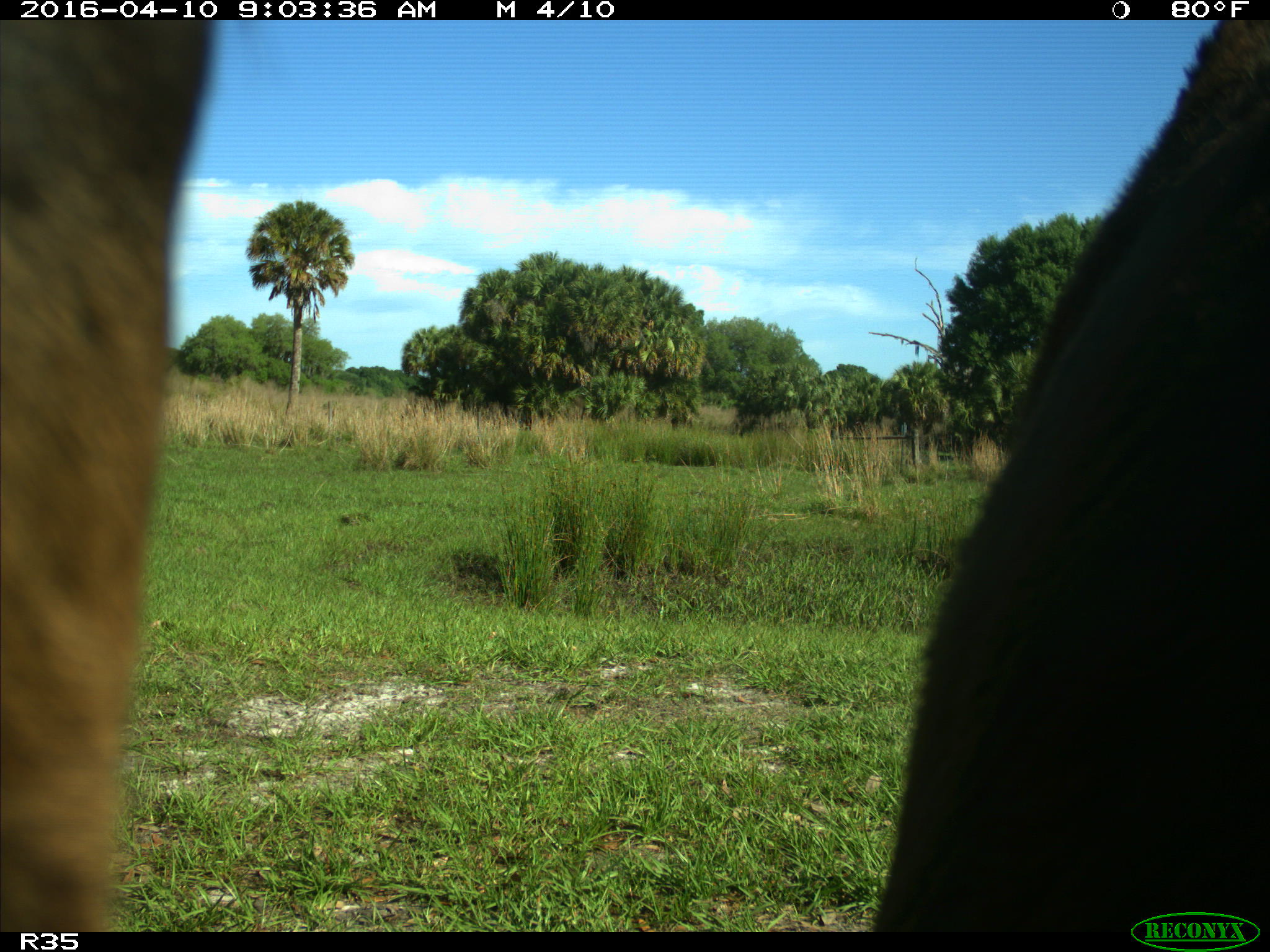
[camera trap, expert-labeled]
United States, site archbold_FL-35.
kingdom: Animalia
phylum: Chordata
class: Mammalia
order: Artiodactyla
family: Bovidae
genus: Bos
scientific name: Bos taurus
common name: domestic cow